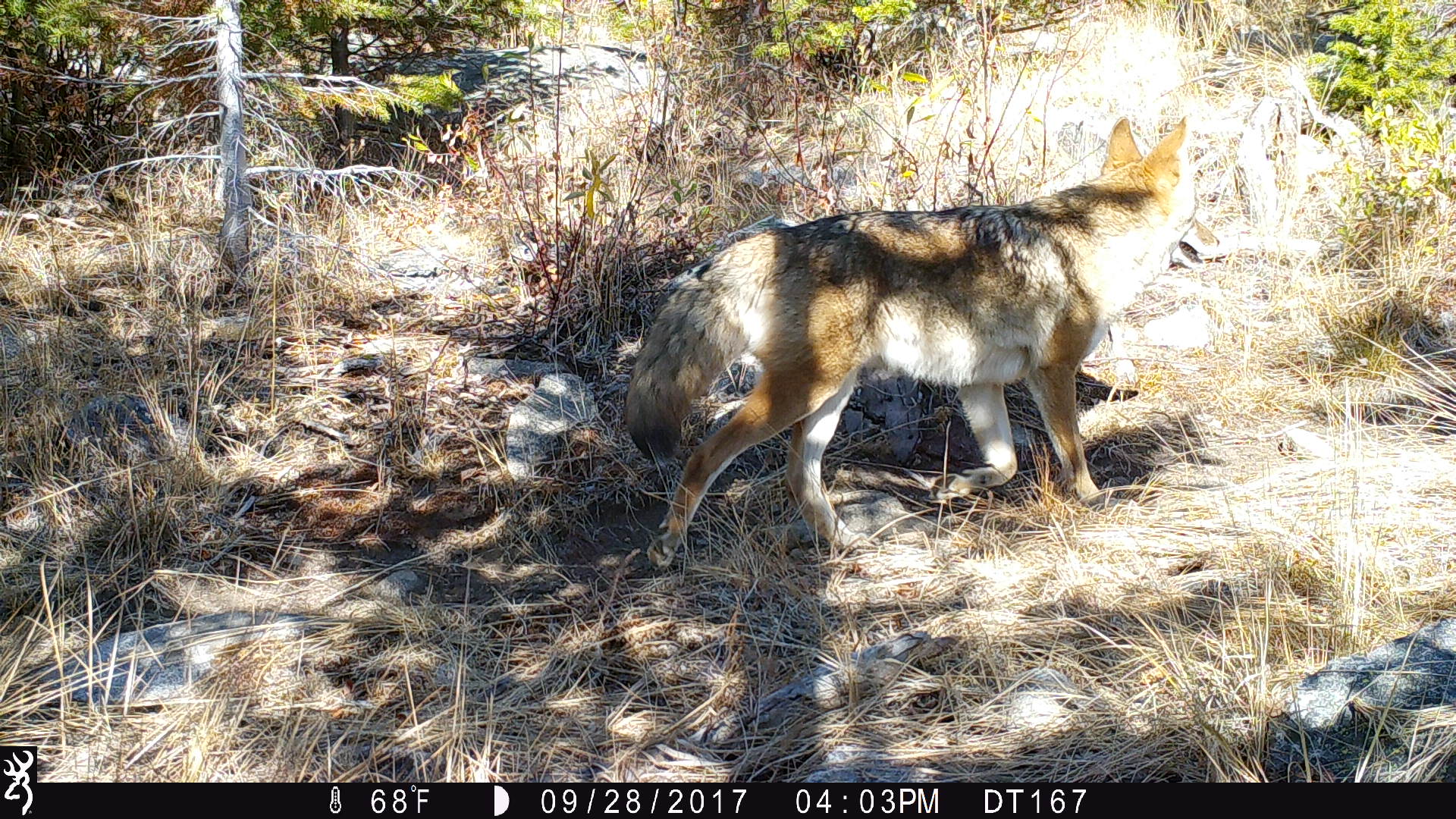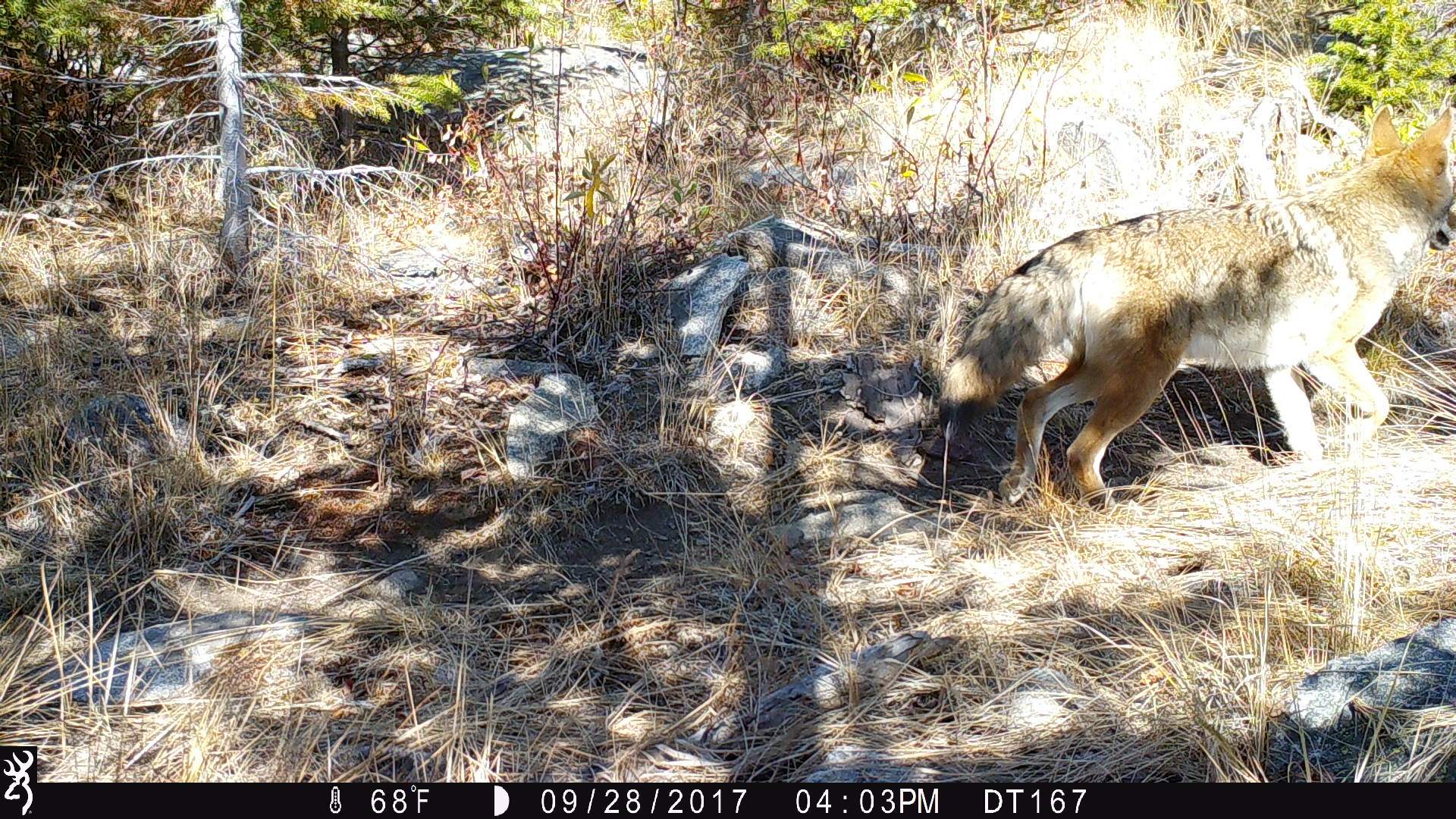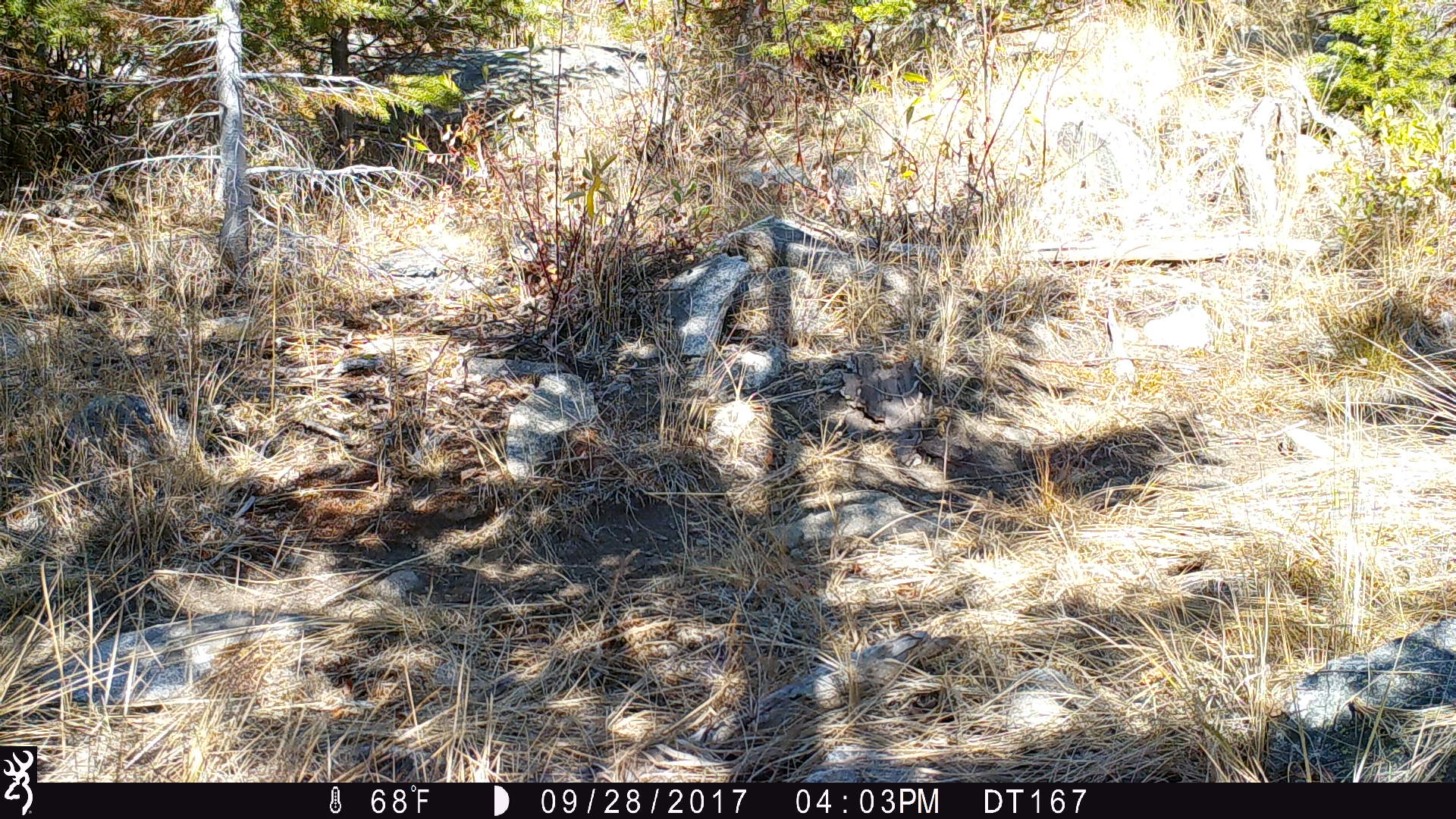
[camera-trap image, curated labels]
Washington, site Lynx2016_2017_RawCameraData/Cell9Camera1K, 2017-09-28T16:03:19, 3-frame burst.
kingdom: Animalia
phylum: Chordata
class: Mammalia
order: Carnivora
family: Canidae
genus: Canis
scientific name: Canis latrans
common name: coyote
Canis latrans (coyote). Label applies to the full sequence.